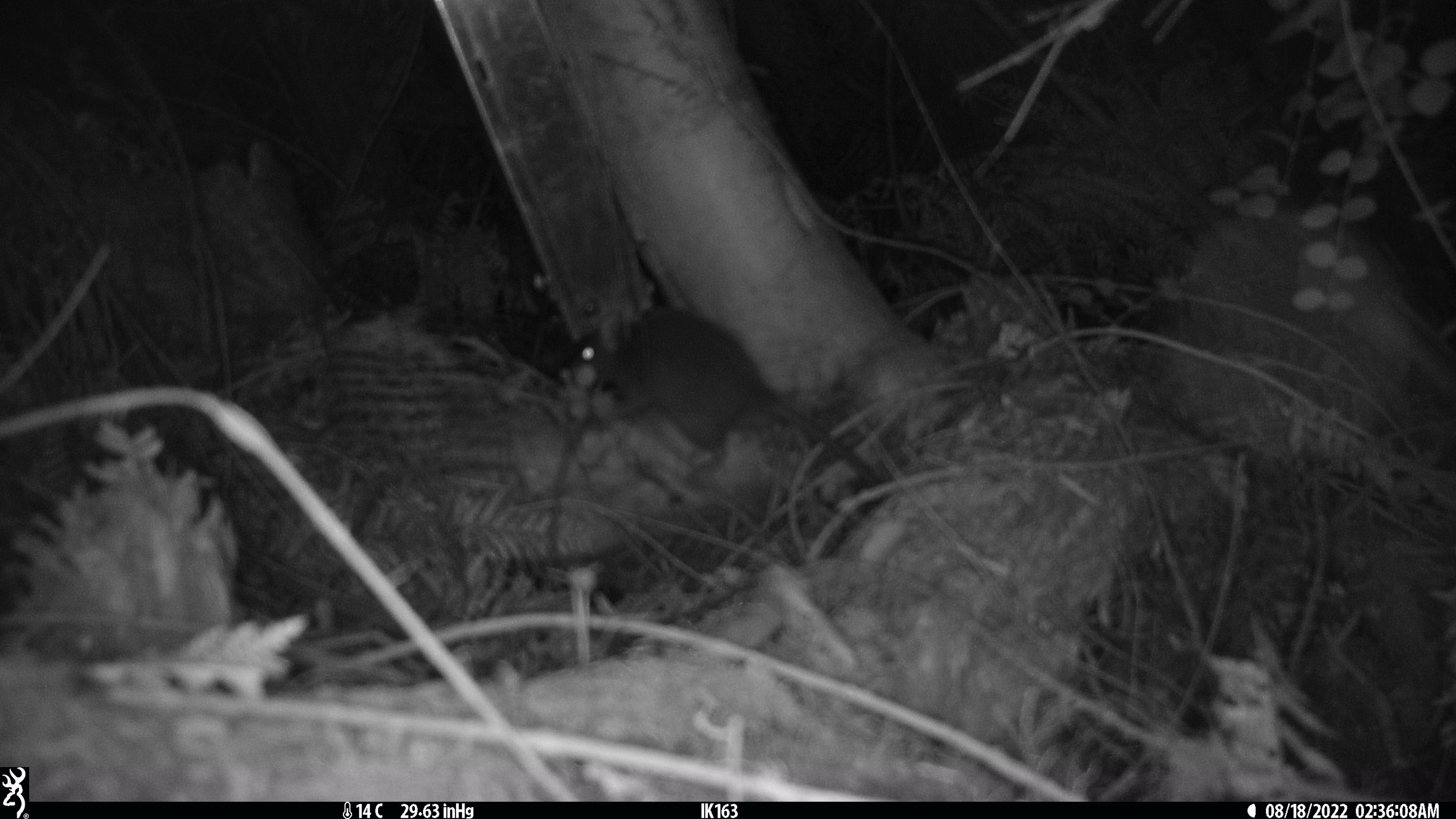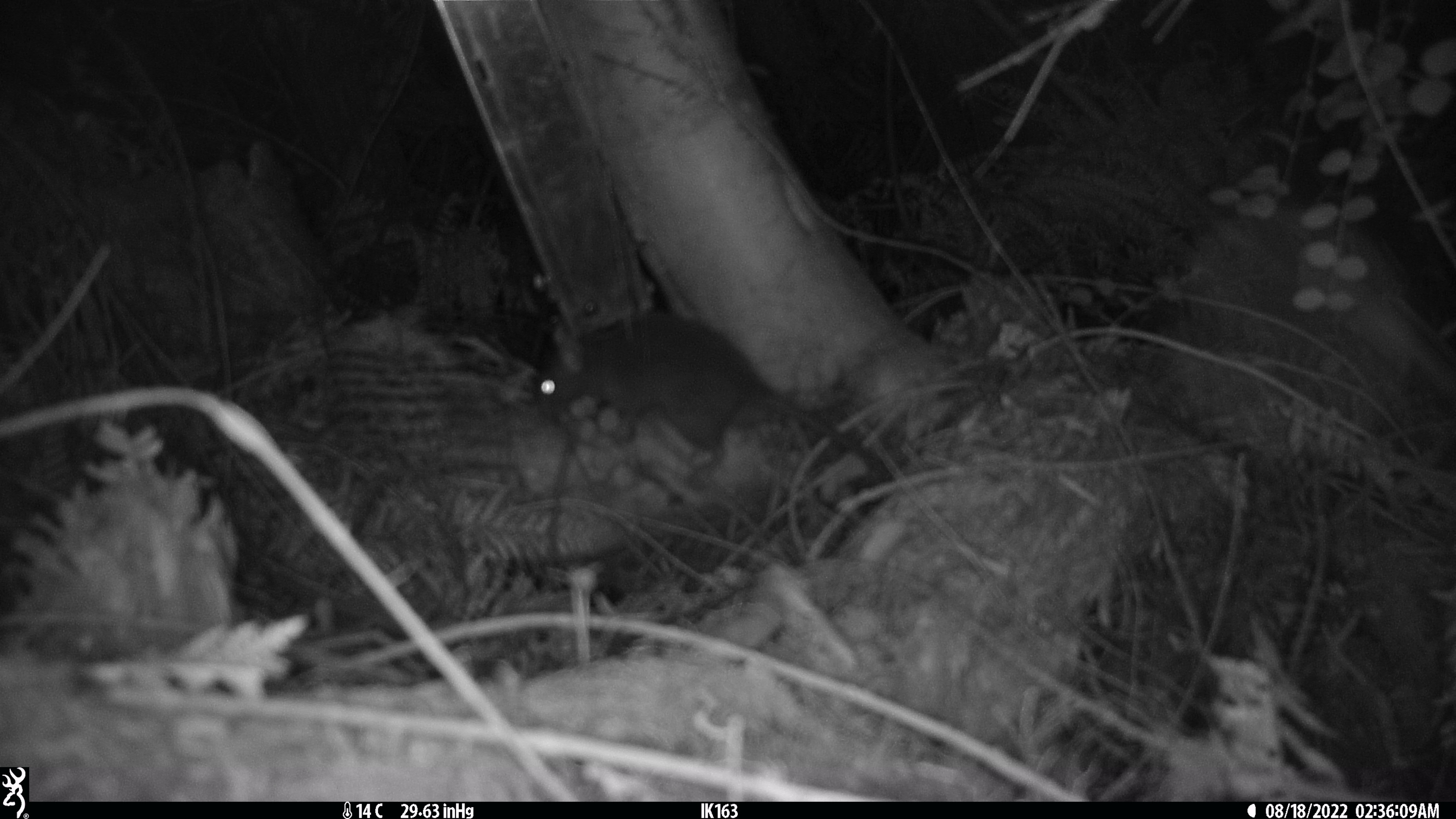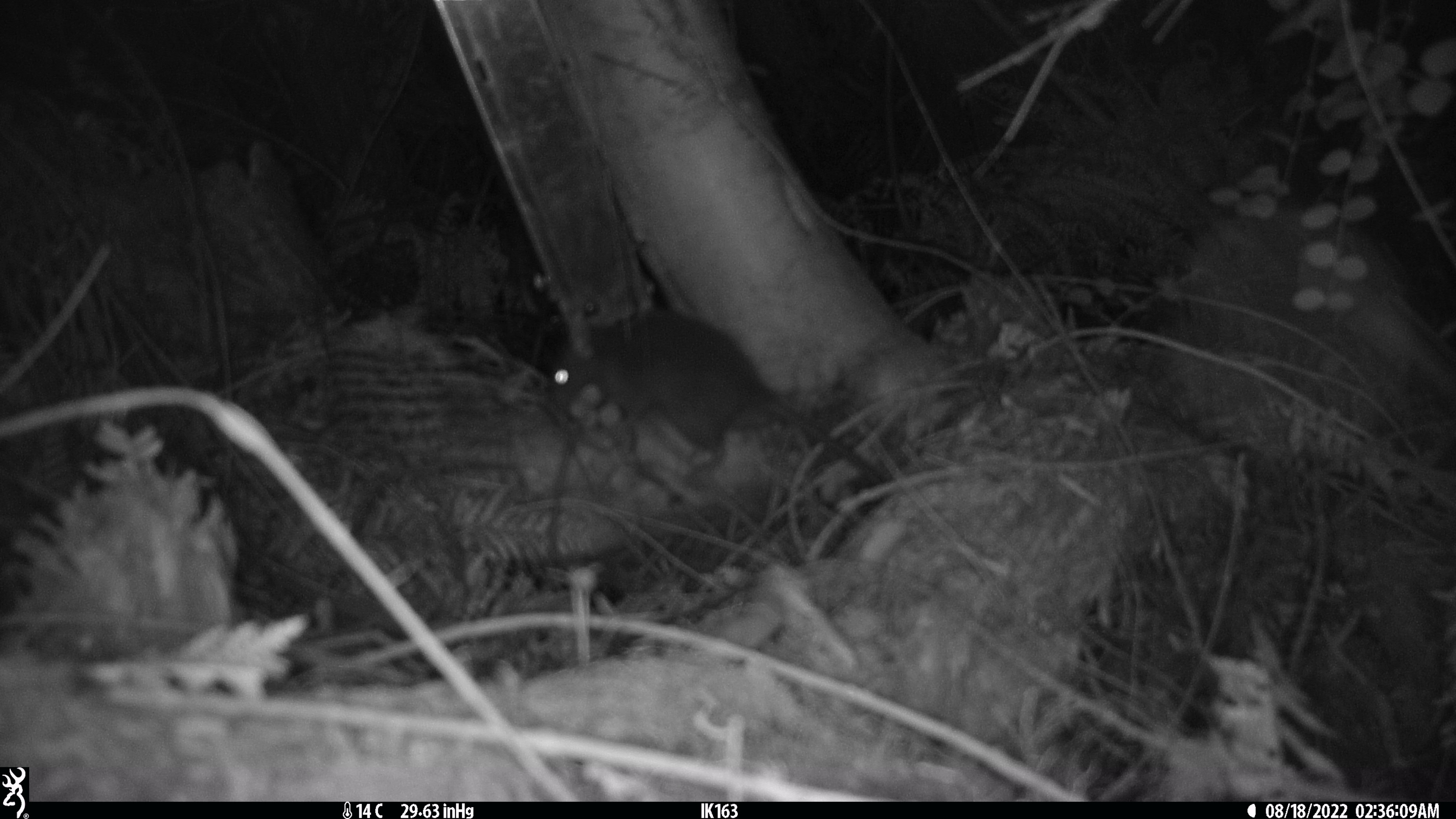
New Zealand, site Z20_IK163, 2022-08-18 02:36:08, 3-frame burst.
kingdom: Animalia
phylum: Chordata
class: Mammalia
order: Rodentia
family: Muridae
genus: Rattus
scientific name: Rattus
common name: rat